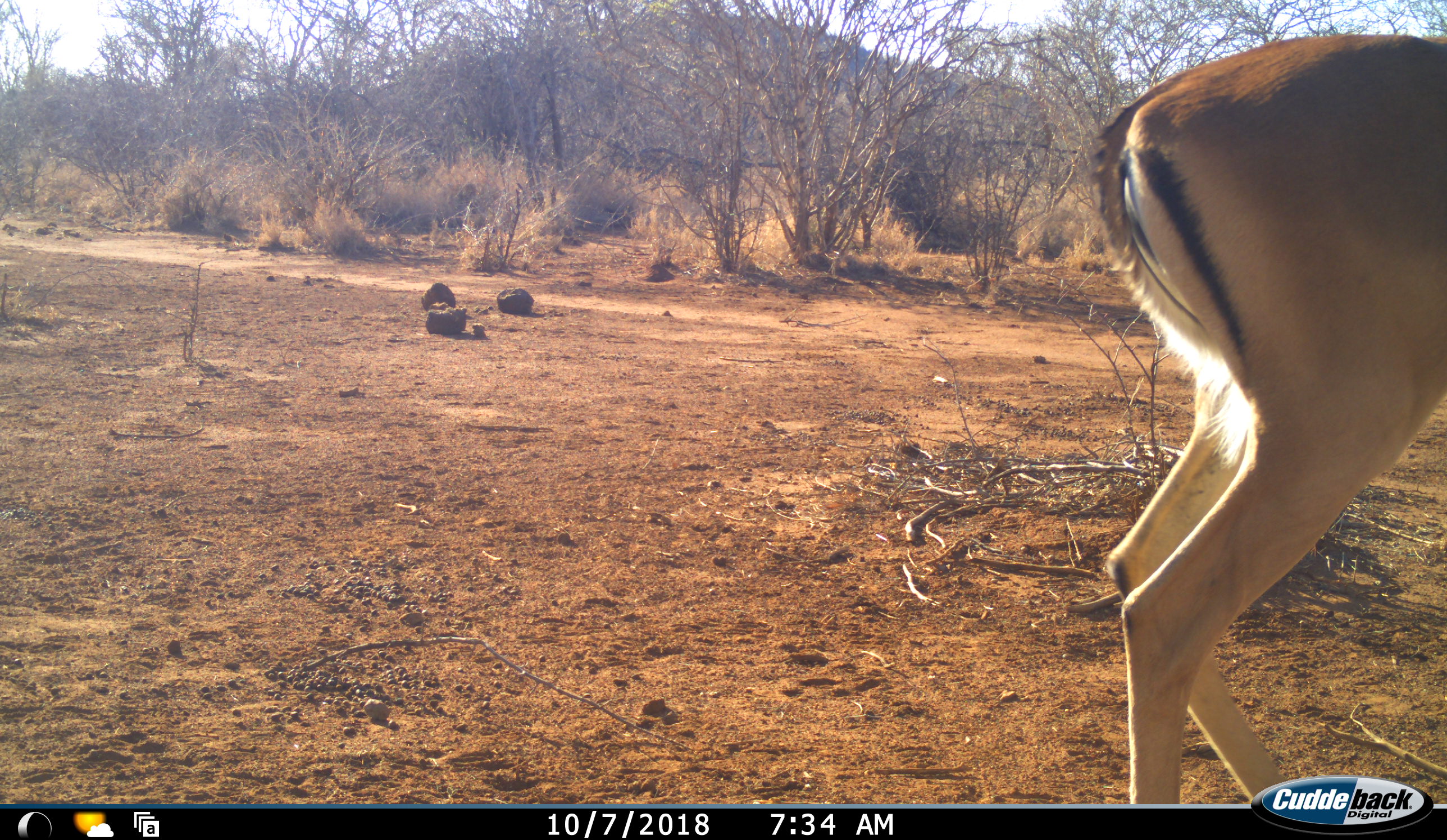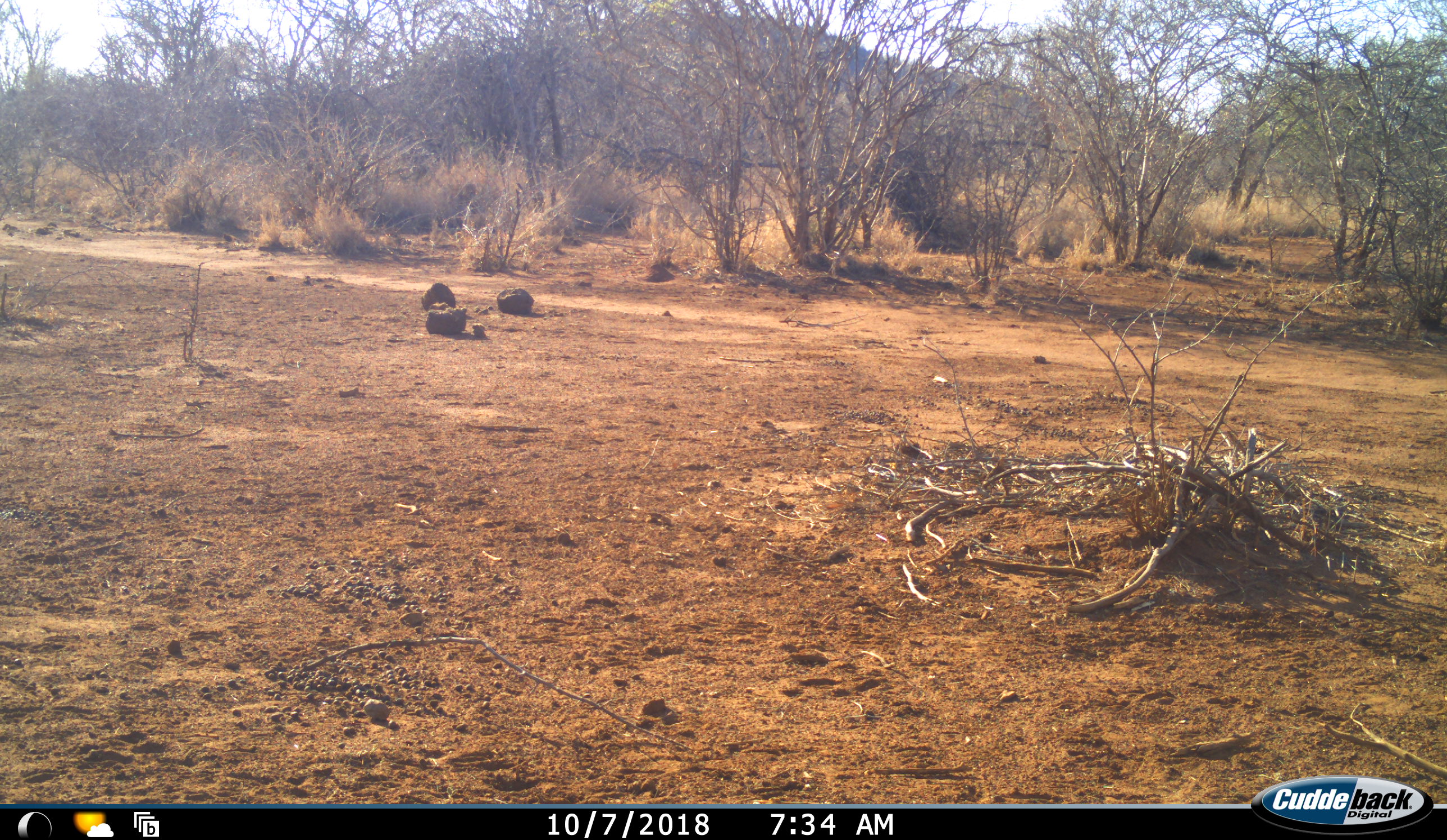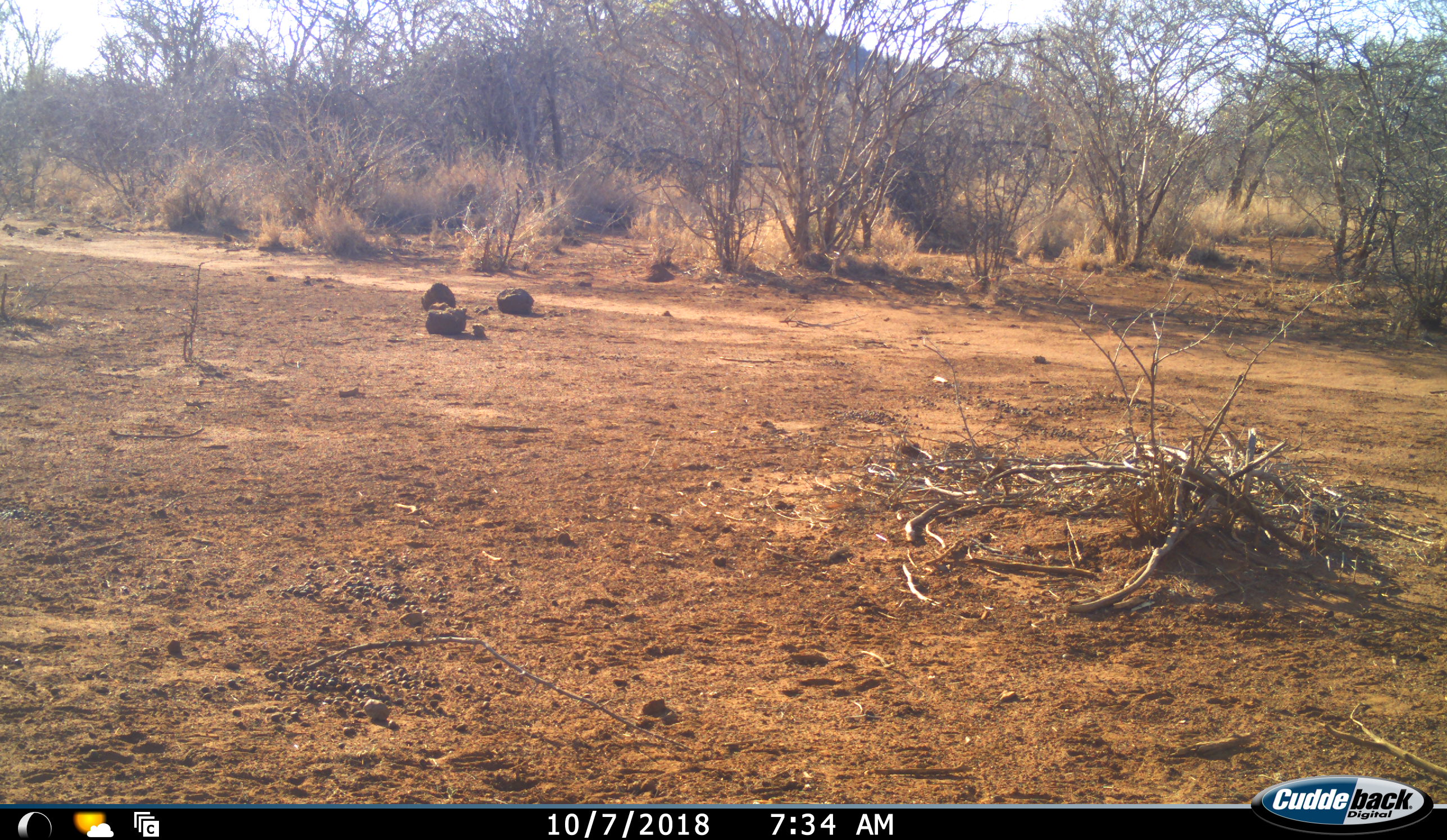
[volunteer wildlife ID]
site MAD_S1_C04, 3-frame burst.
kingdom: Animalia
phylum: Chordata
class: Mammalia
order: Artiodactyla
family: Bovidae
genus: Aepyceros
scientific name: Aepyceros melampus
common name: impala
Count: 1.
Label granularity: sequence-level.